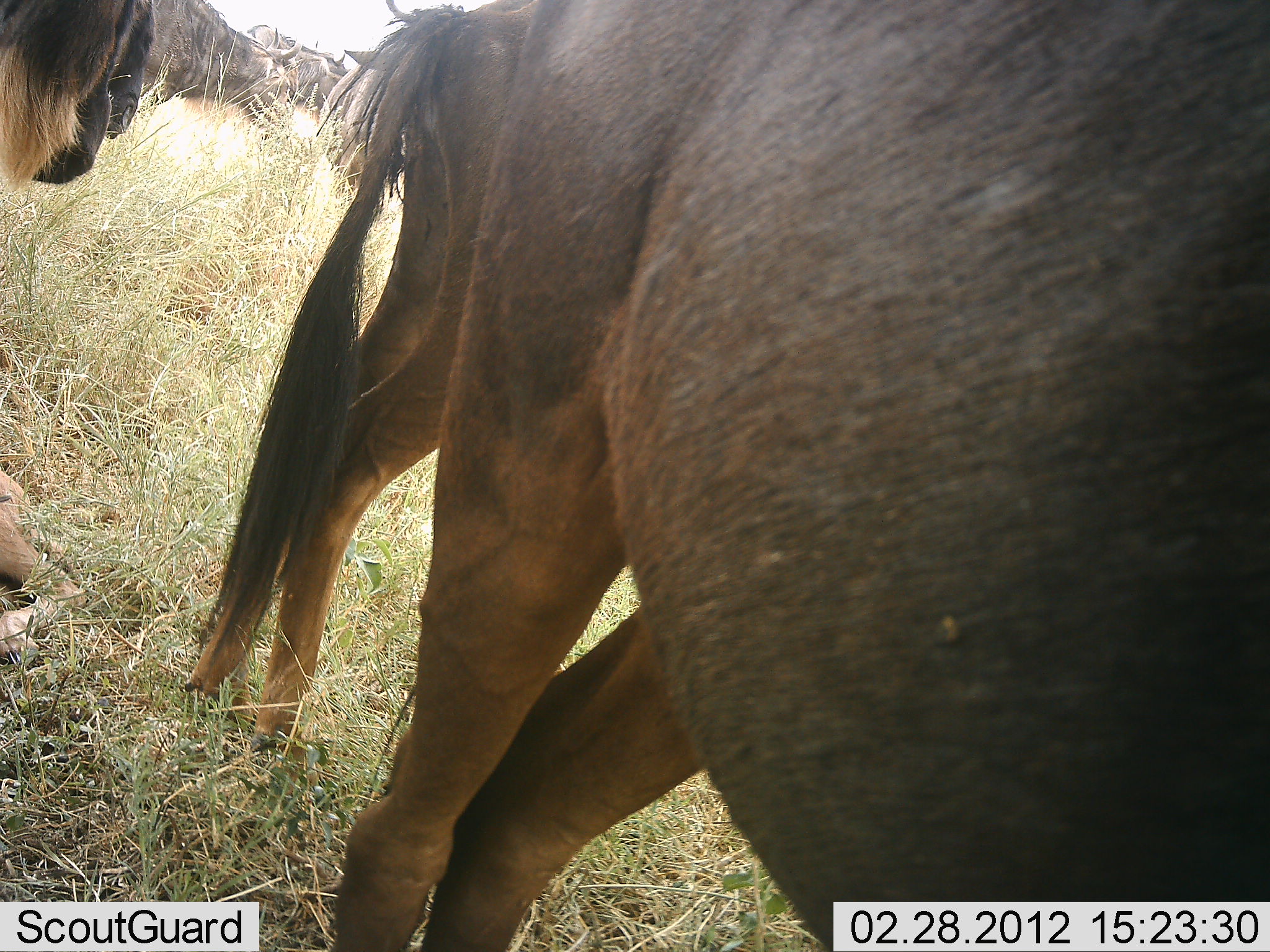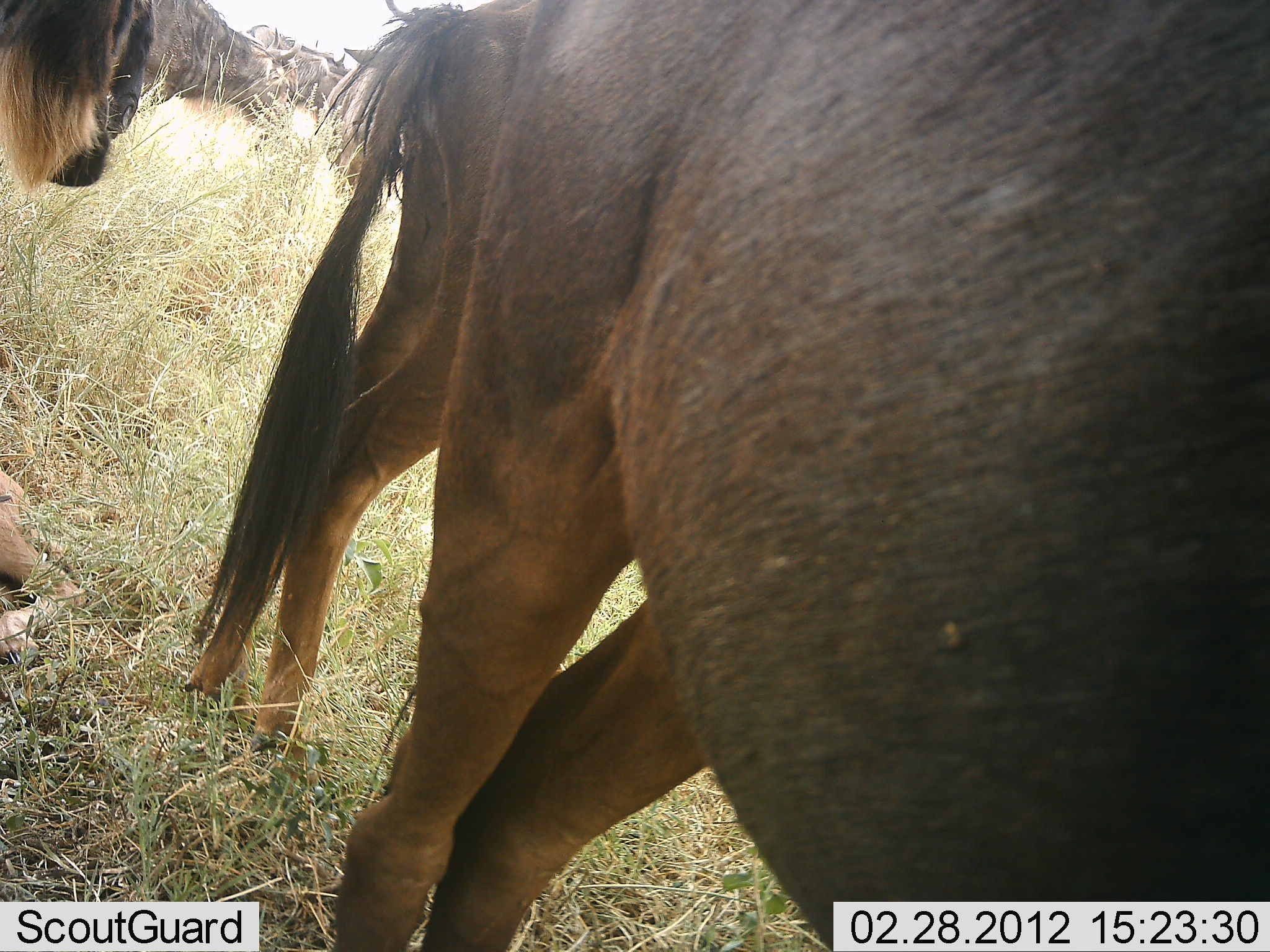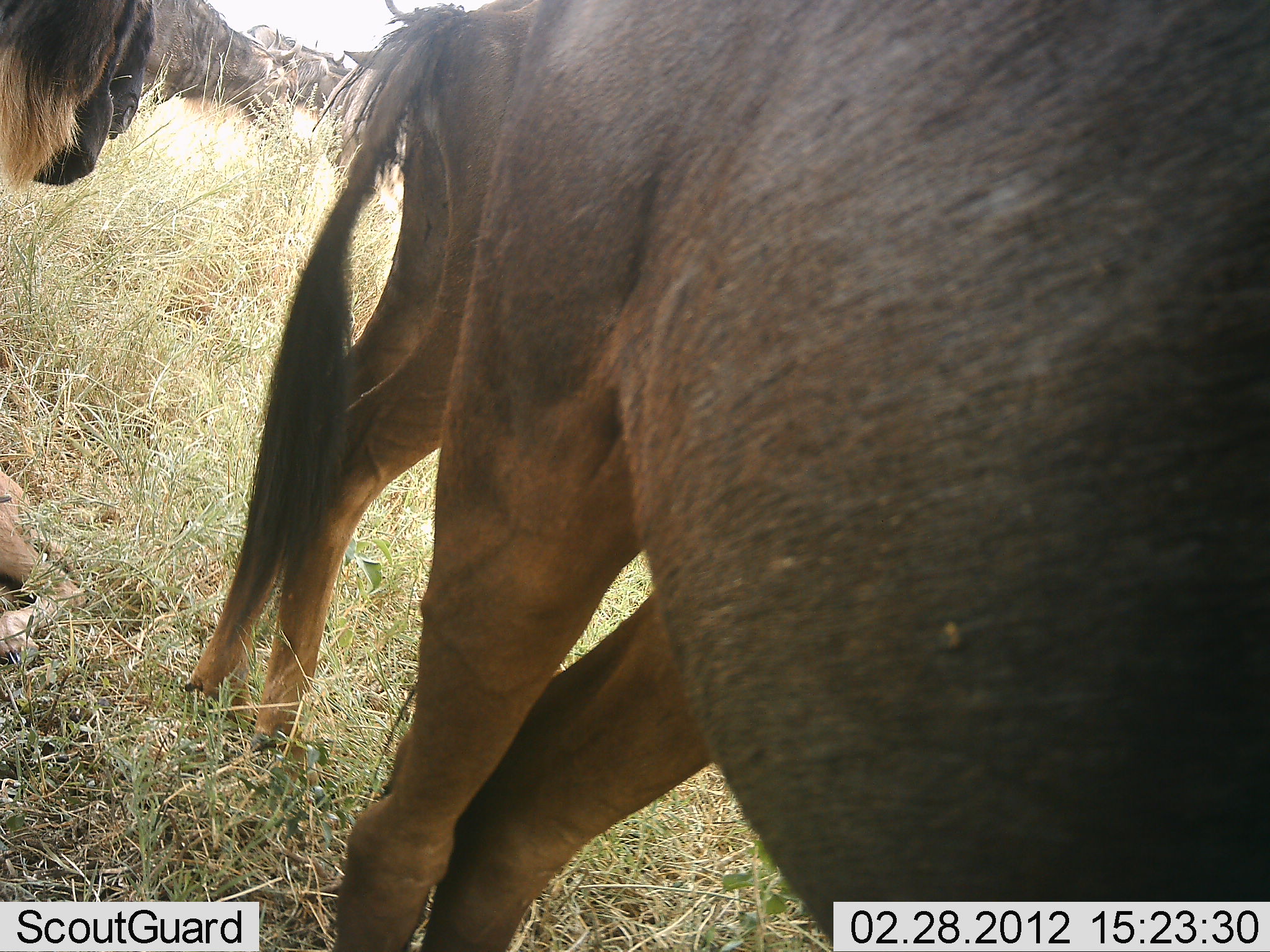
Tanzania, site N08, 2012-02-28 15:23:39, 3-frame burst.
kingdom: Animalia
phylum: Chordata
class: Mammalia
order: Artiodactyla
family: Bovidae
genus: Connochaetes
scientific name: Connochaetes taurinus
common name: blue wildebeest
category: wildebeest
Wildebeest (blue wildebeest) (Connochaetes taurinus), count 6. Behavior (volunteer vote fractions): standing 100%, resting 15%, moving 5%, interacting 0%. Young present (vote fraction): 0%. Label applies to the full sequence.